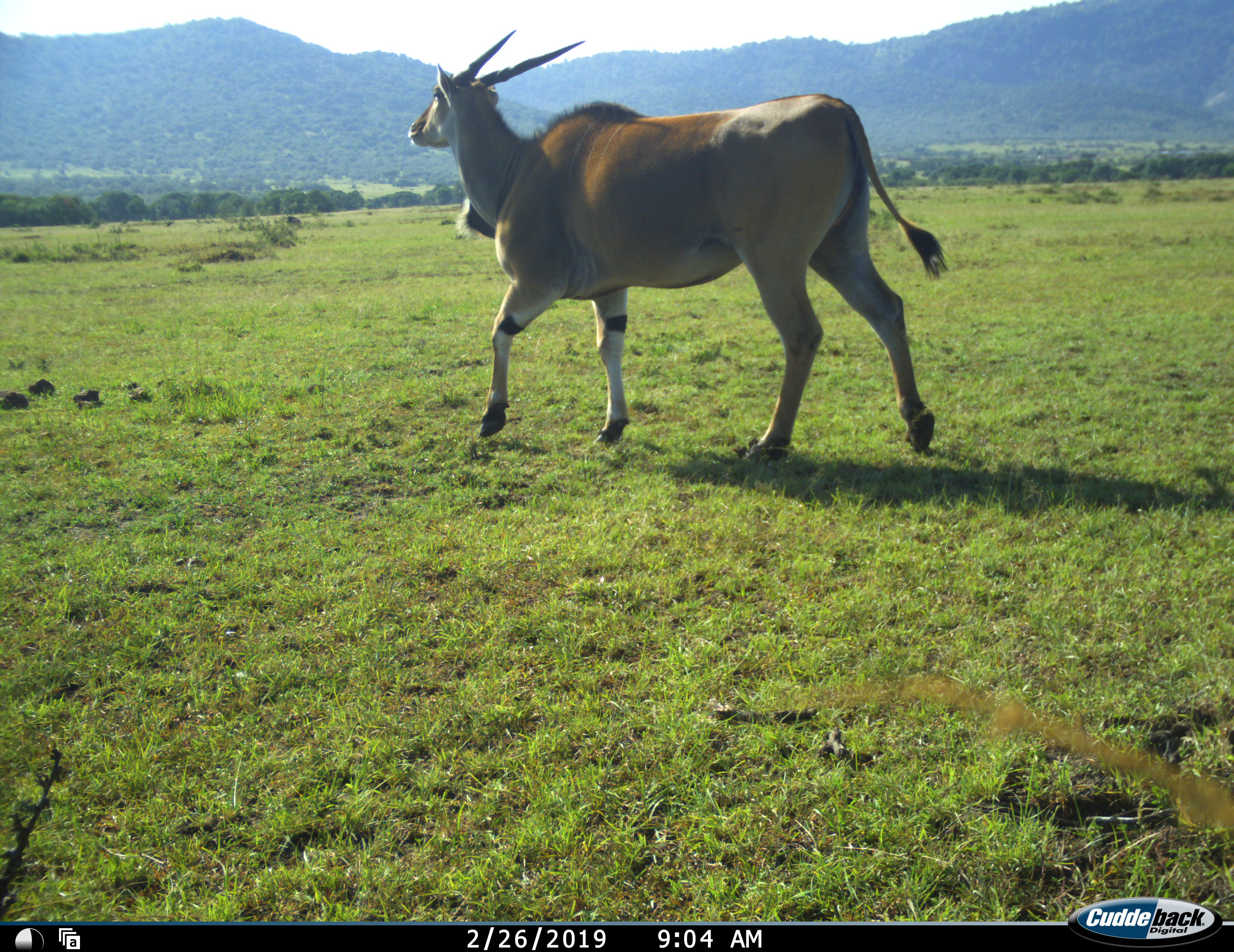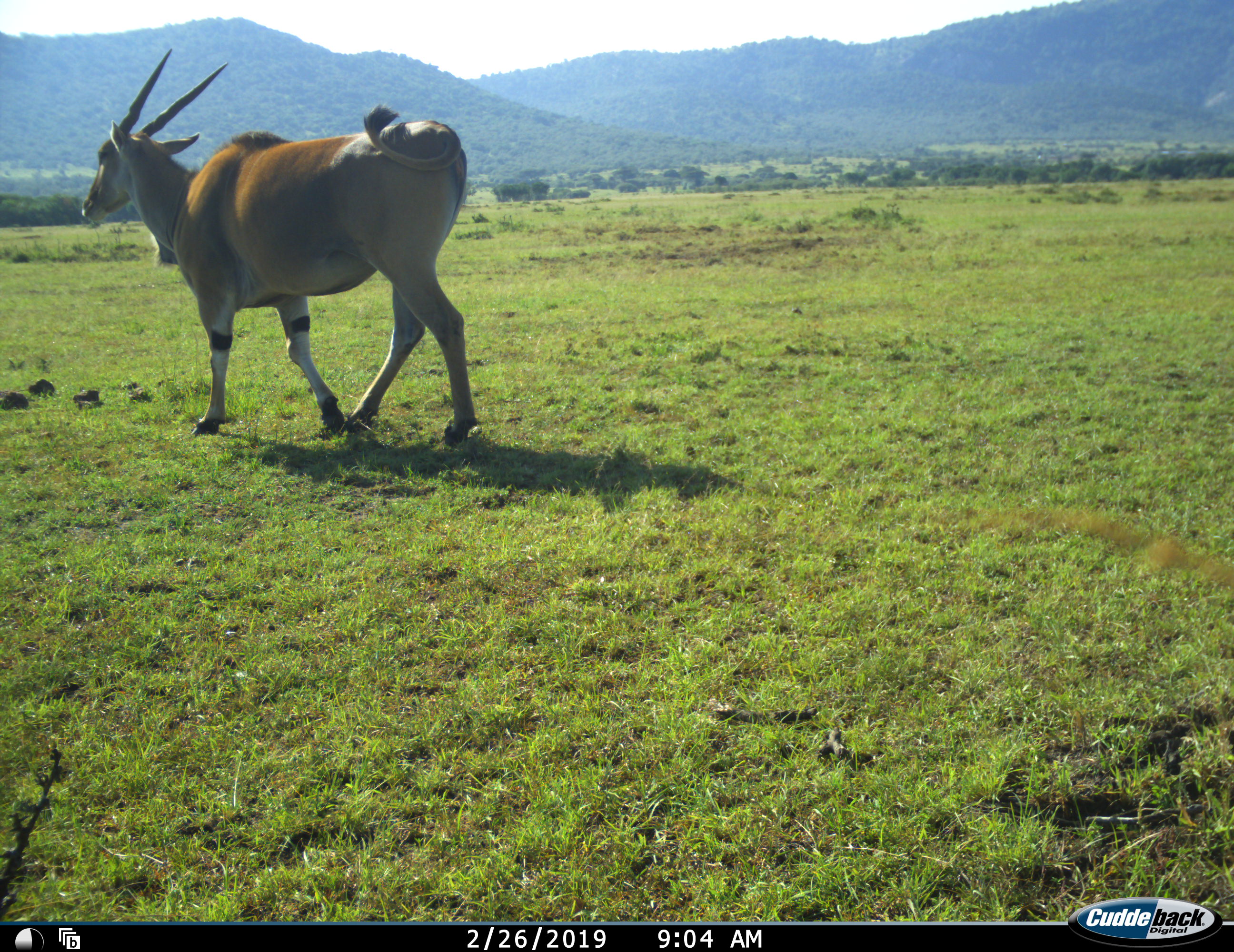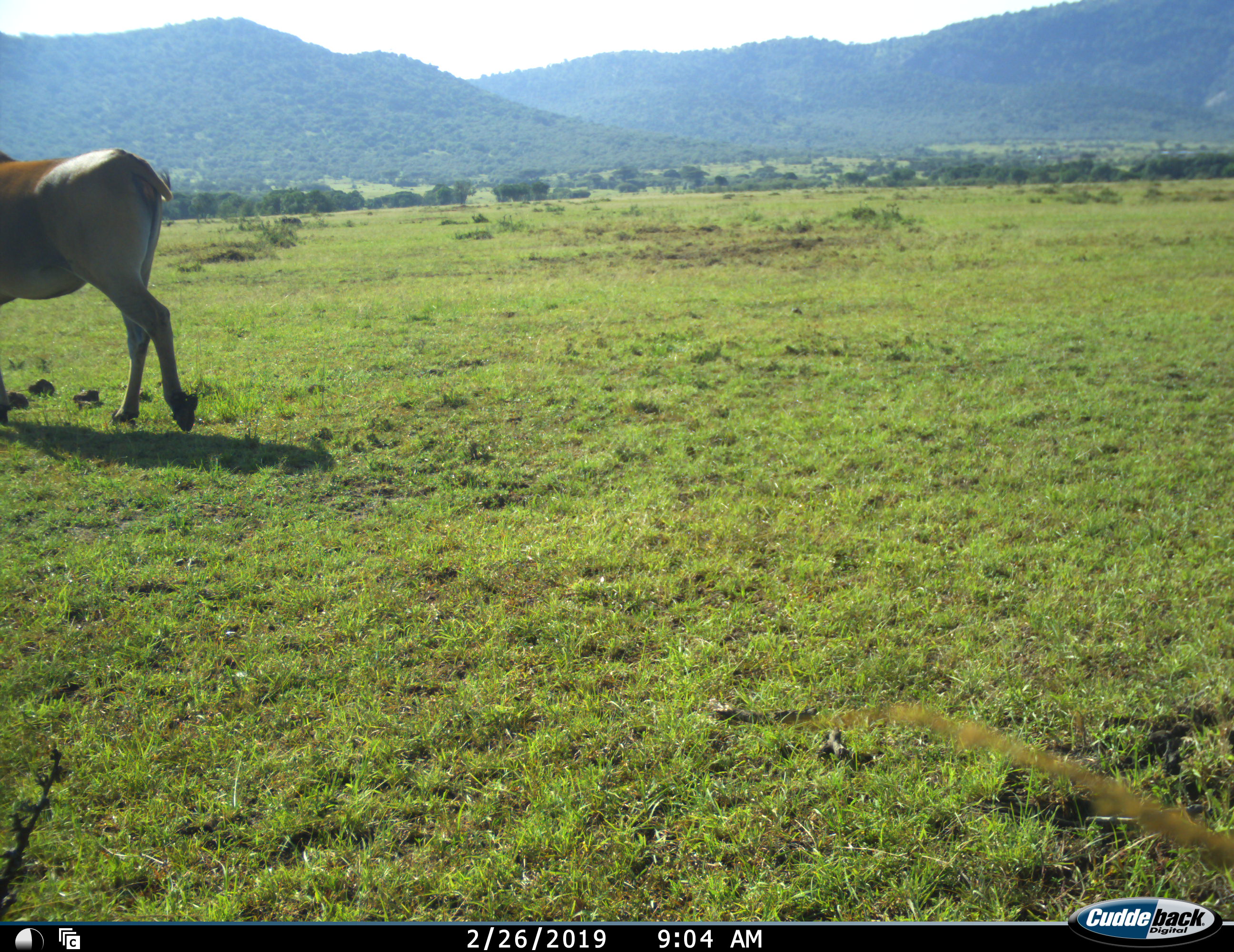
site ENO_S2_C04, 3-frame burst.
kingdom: Animalia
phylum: Chordata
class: Mammalia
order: Artiodactyla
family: Bovidae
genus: Tragelaphus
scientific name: Tragelaphus oryx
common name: eland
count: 1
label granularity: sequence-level